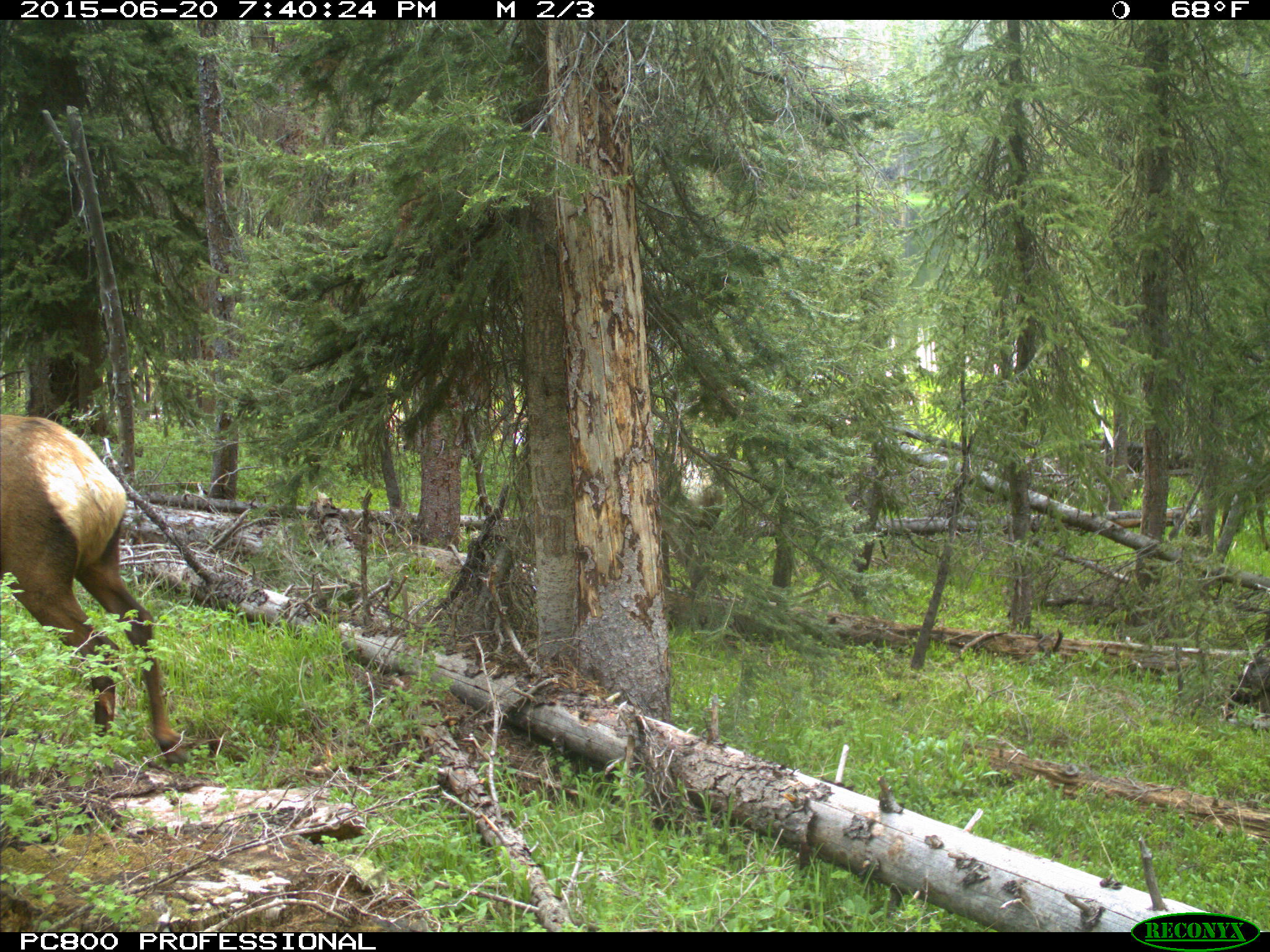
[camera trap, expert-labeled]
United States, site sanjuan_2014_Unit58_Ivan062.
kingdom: Animalia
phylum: Chordata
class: Mammalia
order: Artiodactyla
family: Cervidae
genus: Cervus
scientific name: Cervus elaphus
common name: red deer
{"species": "Cervus elaphus (red deer)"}